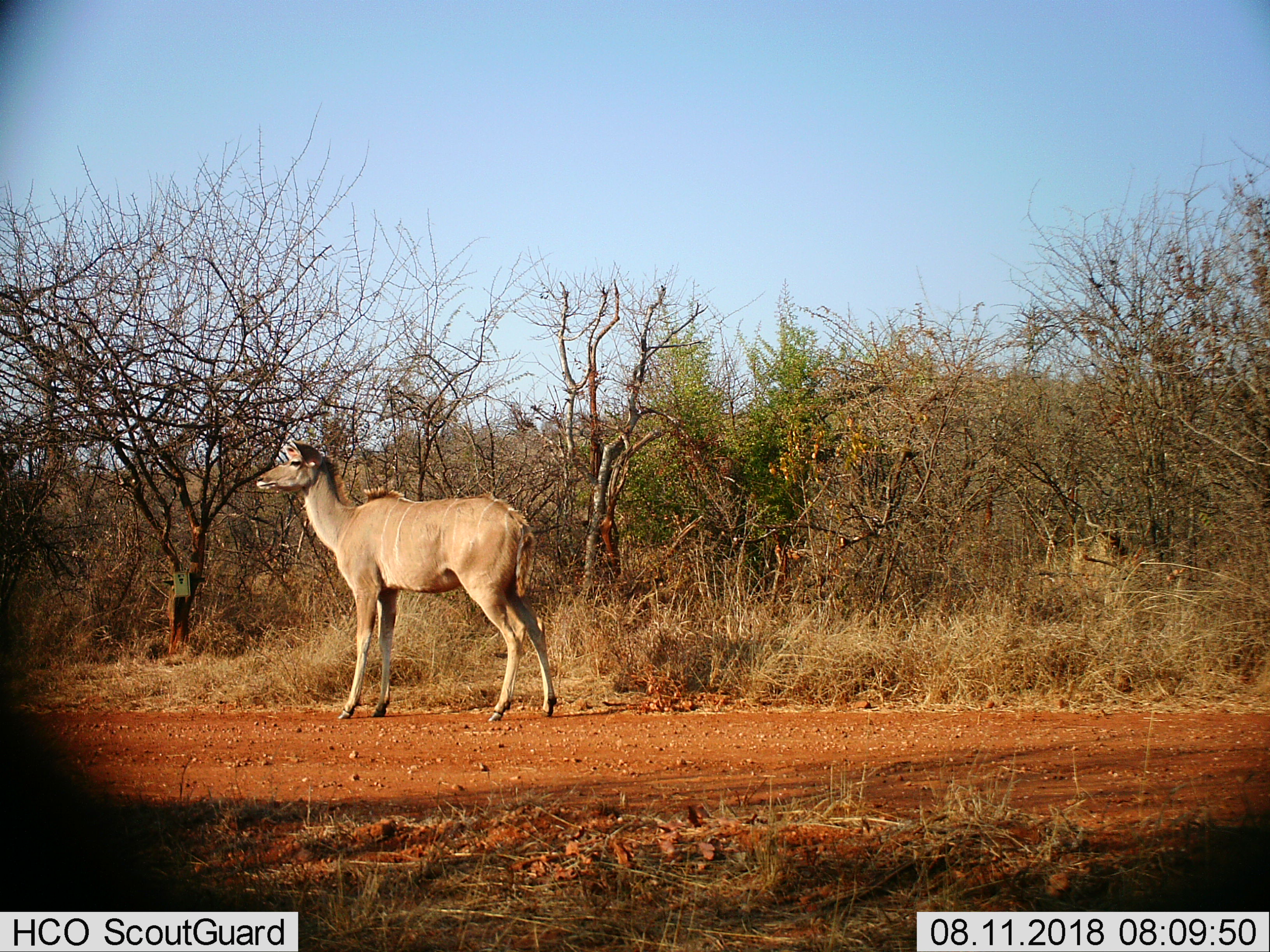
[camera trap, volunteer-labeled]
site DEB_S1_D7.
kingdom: Animalia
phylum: Chordata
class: Mammalia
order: Artiodactyla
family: Bovidae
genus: Tragelaphus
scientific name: Tragelaphus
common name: kudu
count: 1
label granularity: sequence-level